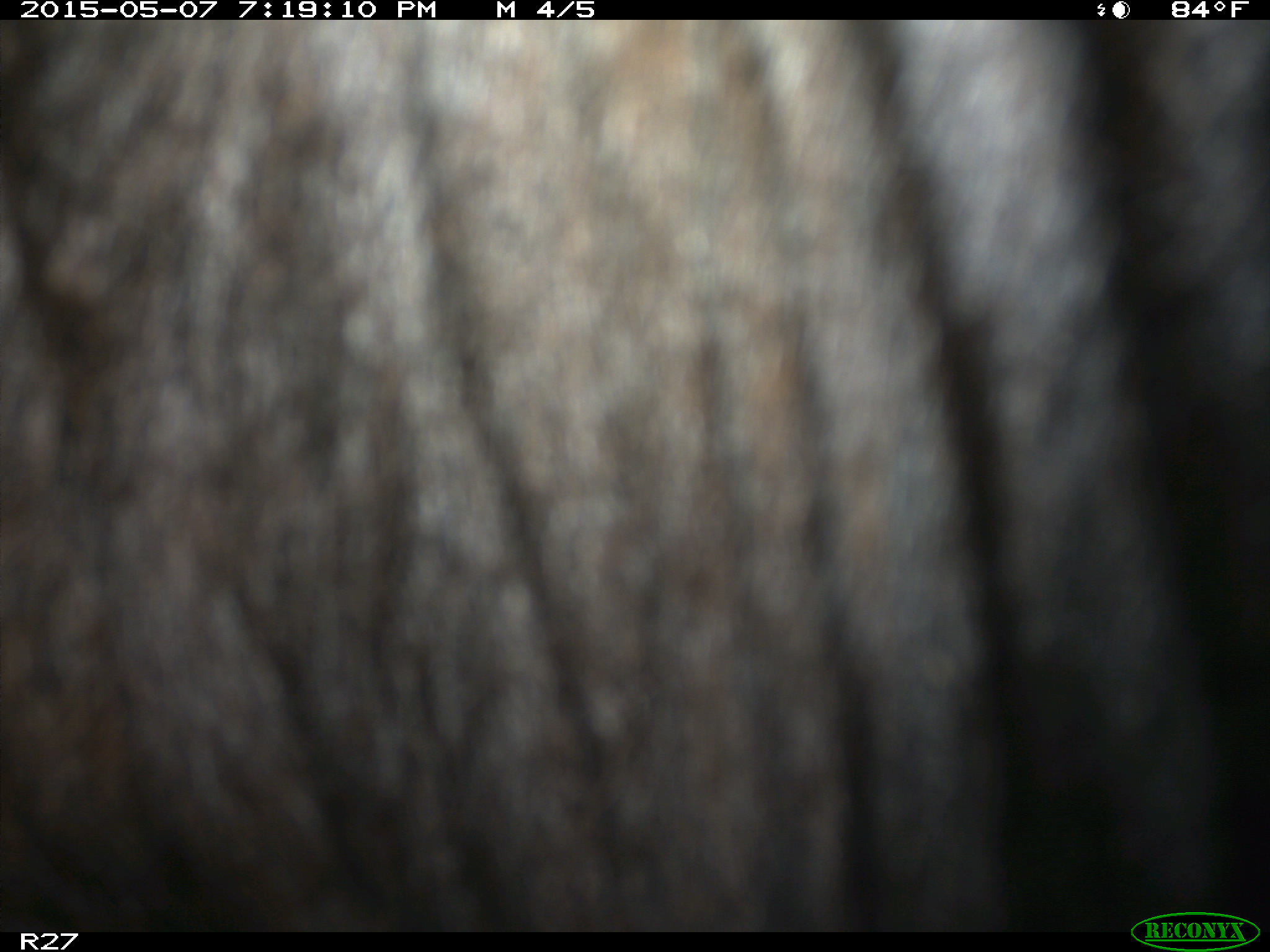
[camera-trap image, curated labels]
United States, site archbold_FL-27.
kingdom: Animalia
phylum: Chordata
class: Mammalia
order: Artiodactyla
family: Bovidae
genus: Bos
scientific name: Bos taurus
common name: domestic cow